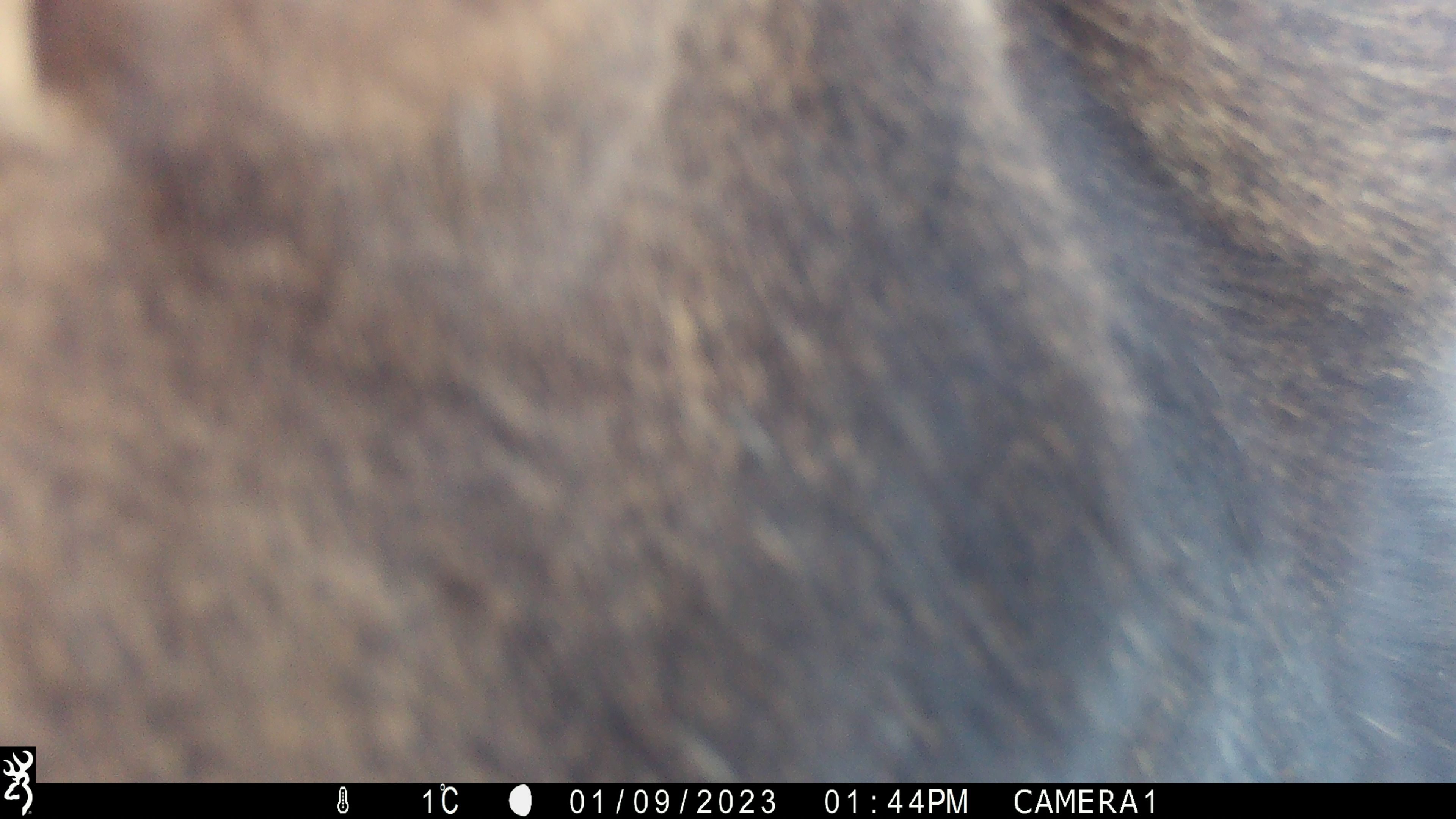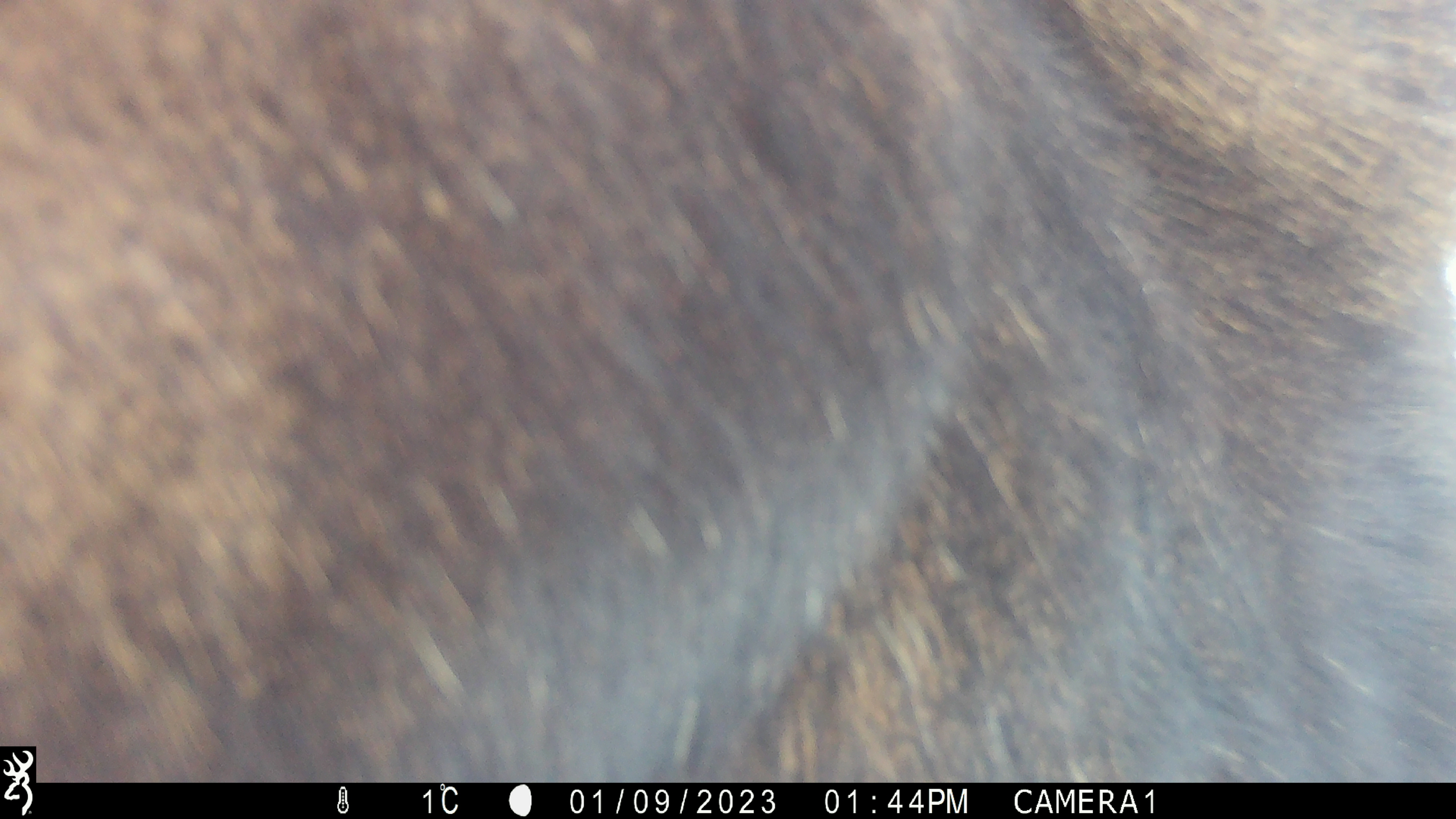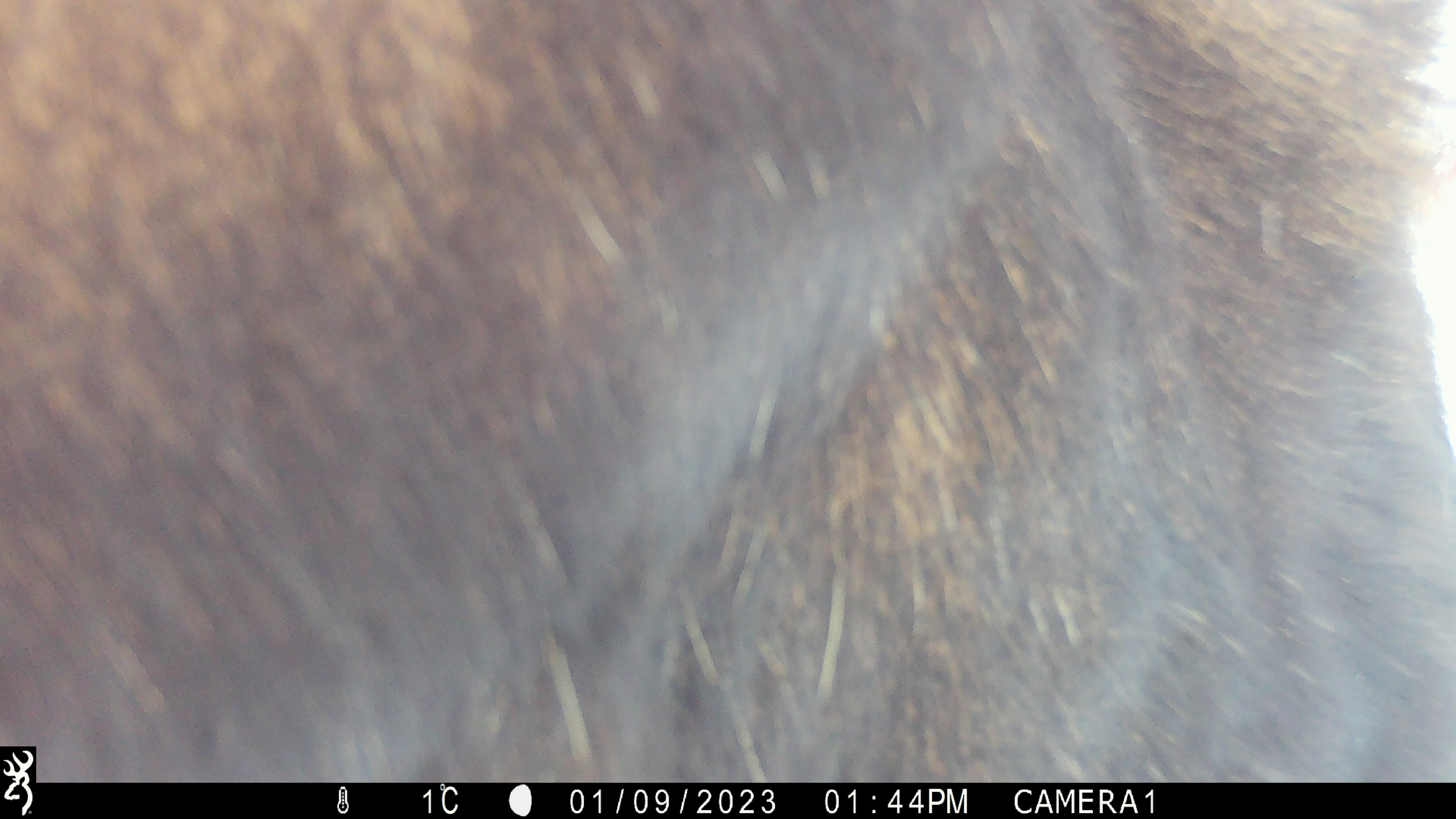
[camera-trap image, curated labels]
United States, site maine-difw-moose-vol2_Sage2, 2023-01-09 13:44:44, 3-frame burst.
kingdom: Animalia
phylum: Chordata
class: Mammalia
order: Artiodactyla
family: Cervidae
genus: Alces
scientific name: Alces alces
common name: moose